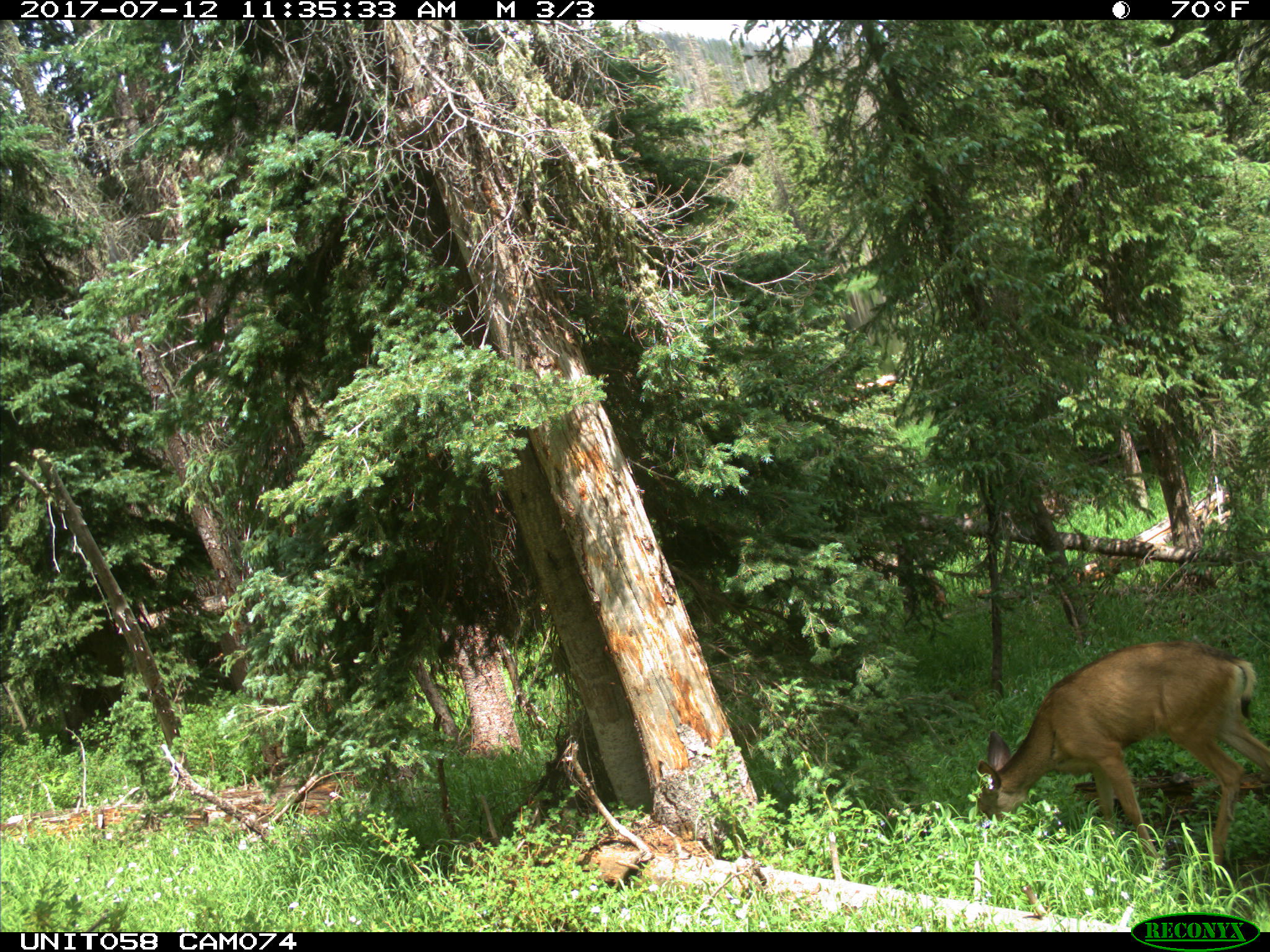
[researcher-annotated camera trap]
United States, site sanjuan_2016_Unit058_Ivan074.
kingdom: Animalia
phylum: Chordata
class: Mammalia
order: Artiodactyla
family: Cervidae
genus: Odocoileus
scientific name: Odocoileus hemionus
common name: mule deer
Odocoileus hemionus (mule deer).